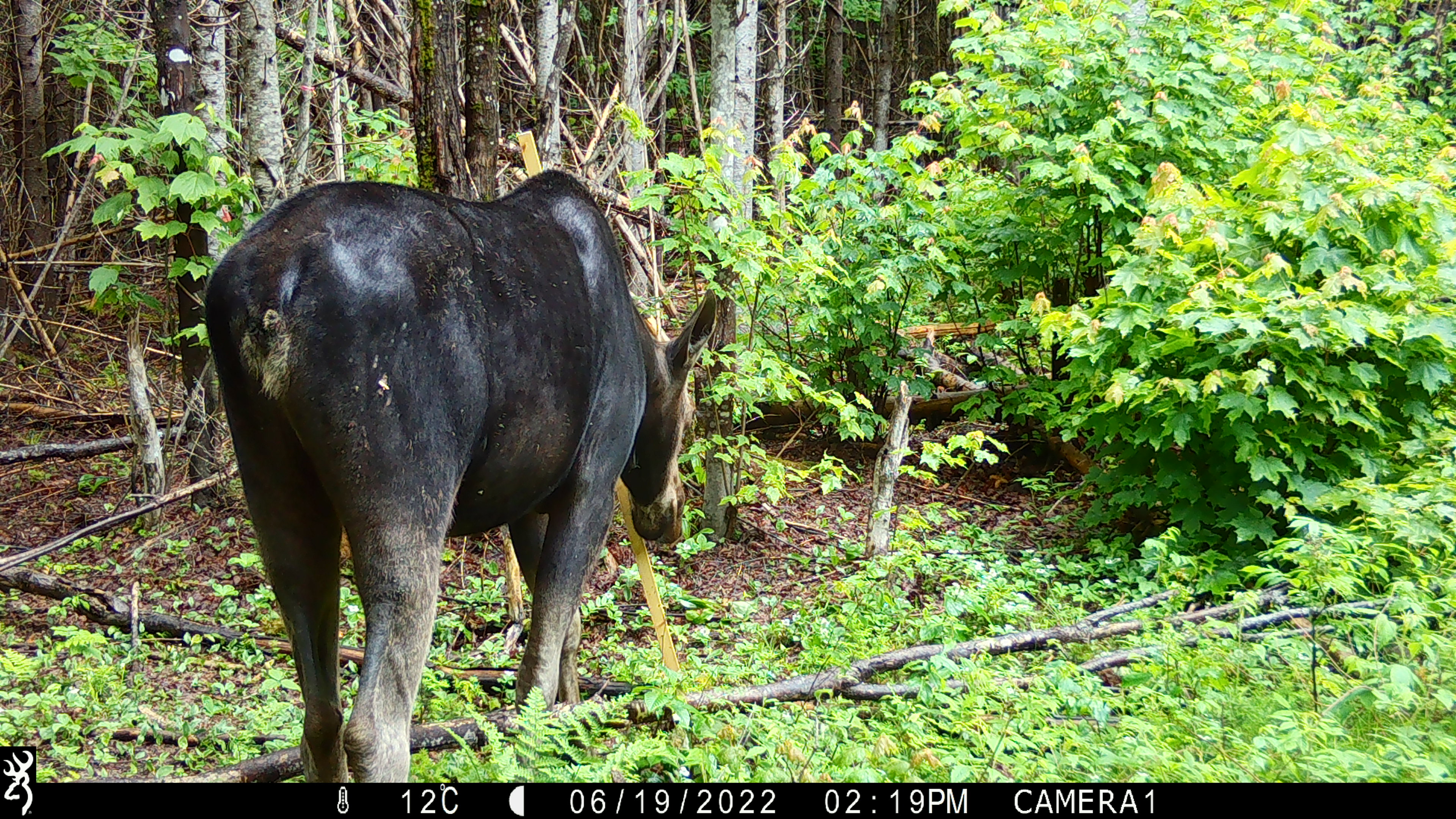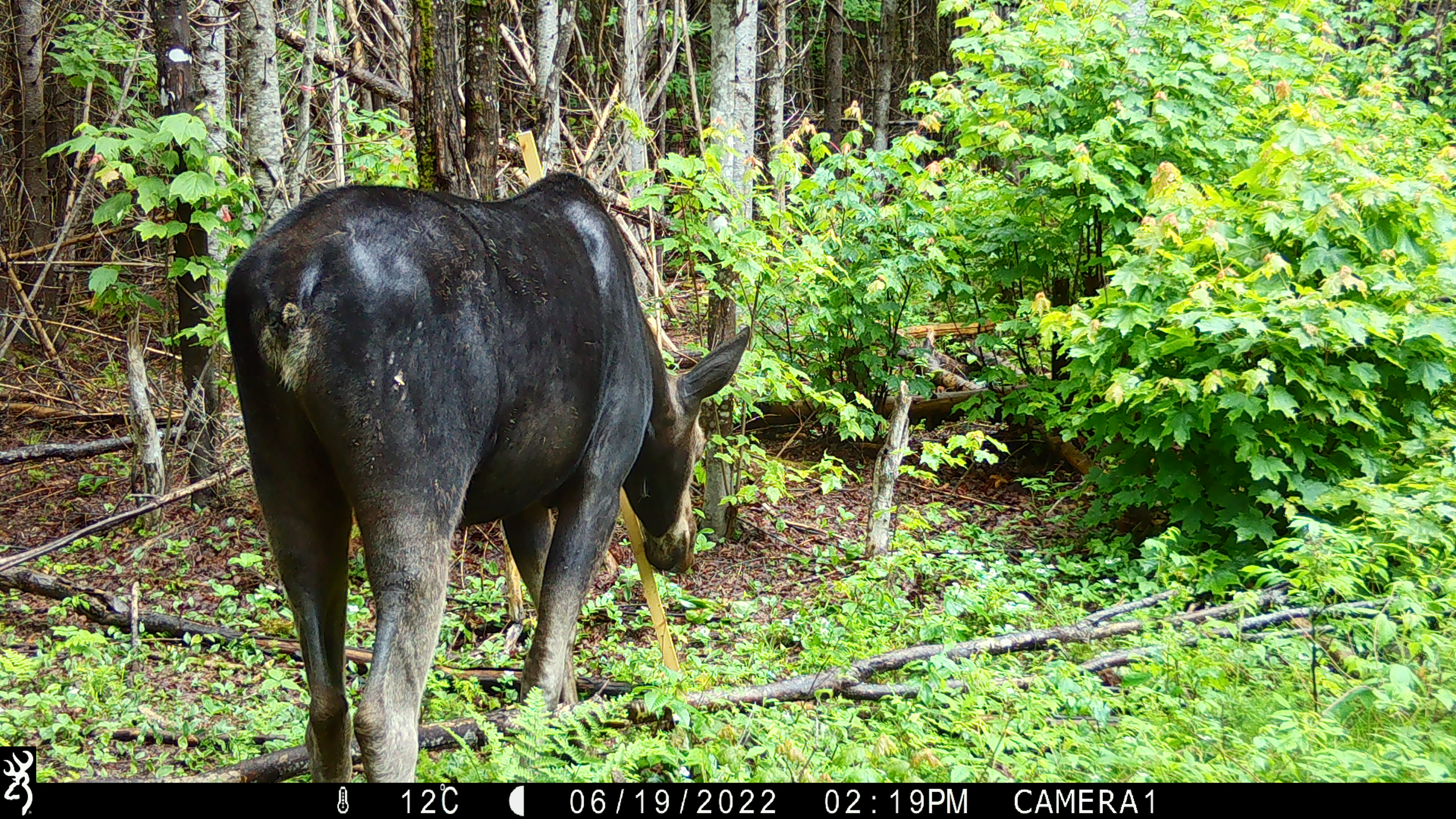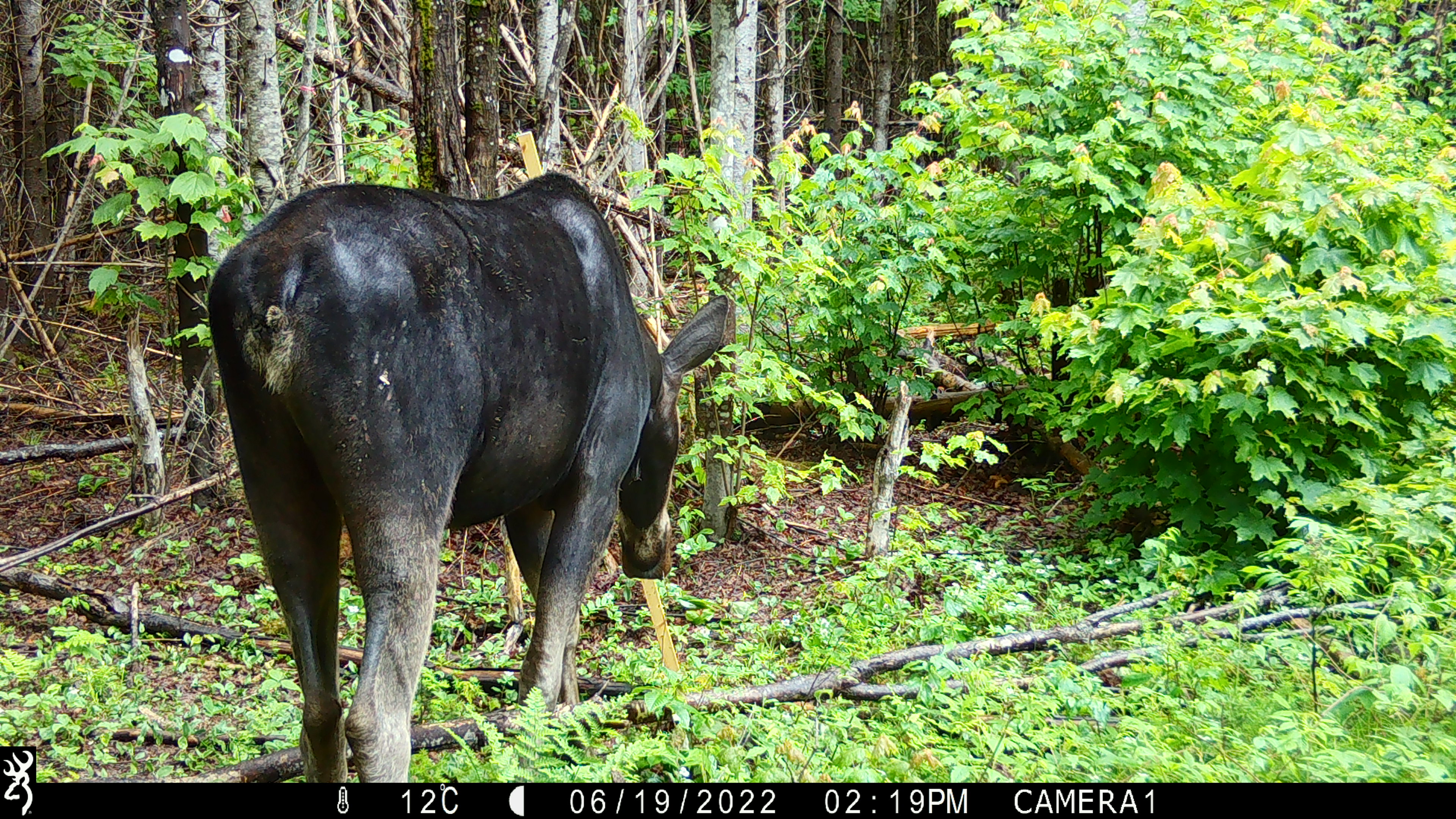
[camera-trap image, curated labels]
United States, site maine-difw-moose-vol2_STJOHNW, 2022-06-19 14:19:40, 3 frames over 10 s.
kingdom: Animalia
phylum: Chordata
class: Mammalia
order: Artiodactyla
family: Cervidae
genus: Alces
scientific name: Alces alces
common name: moose